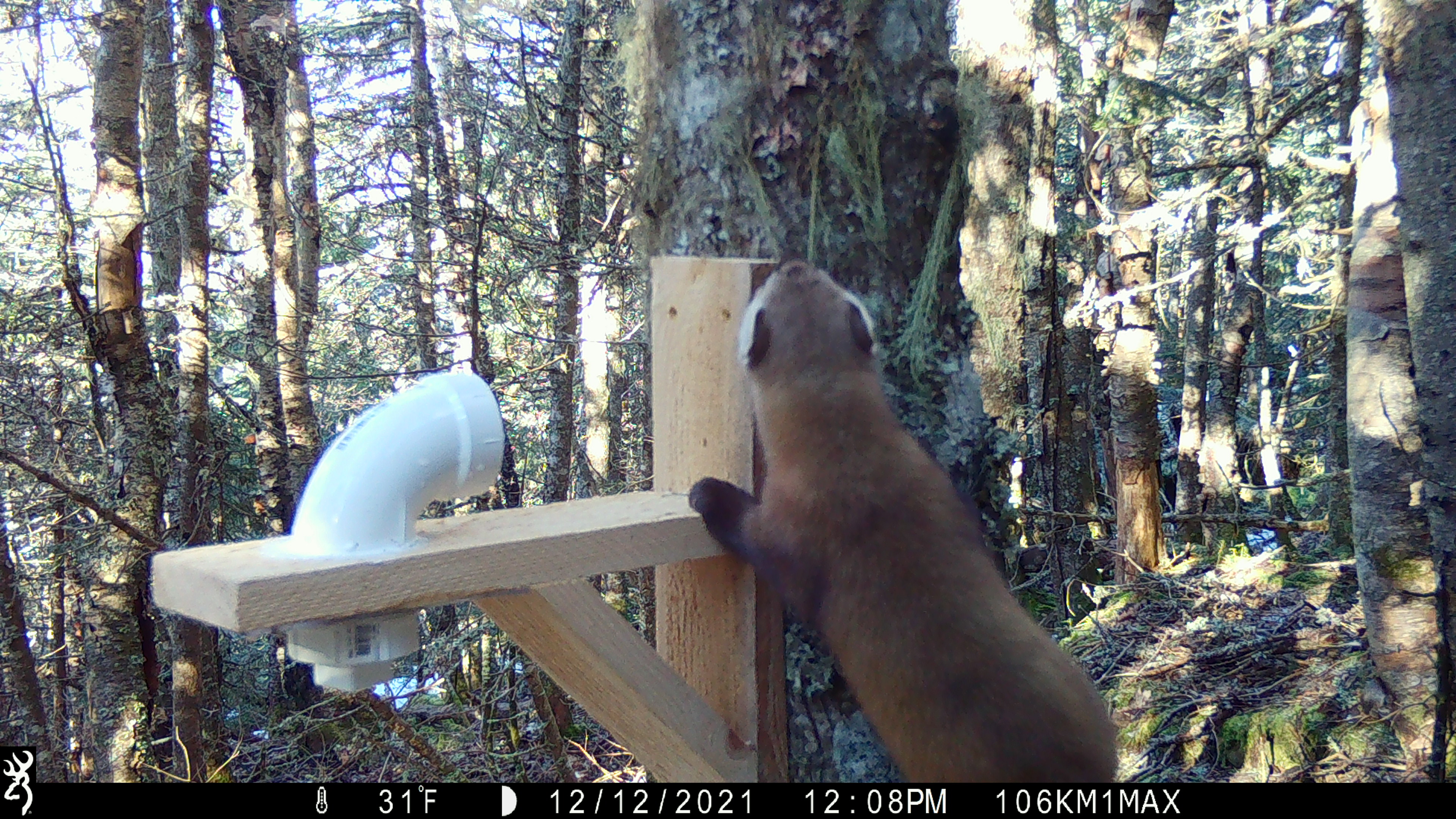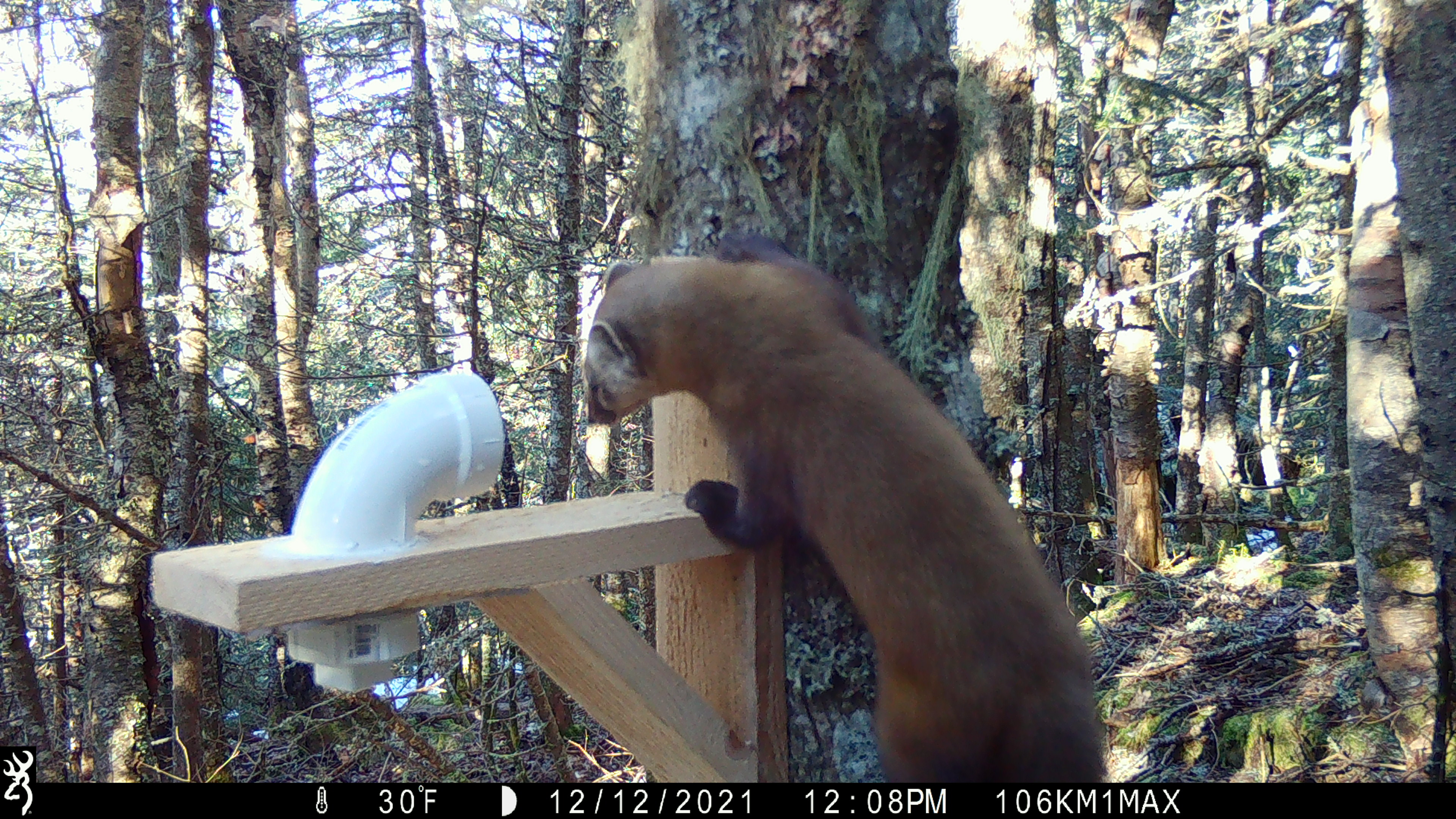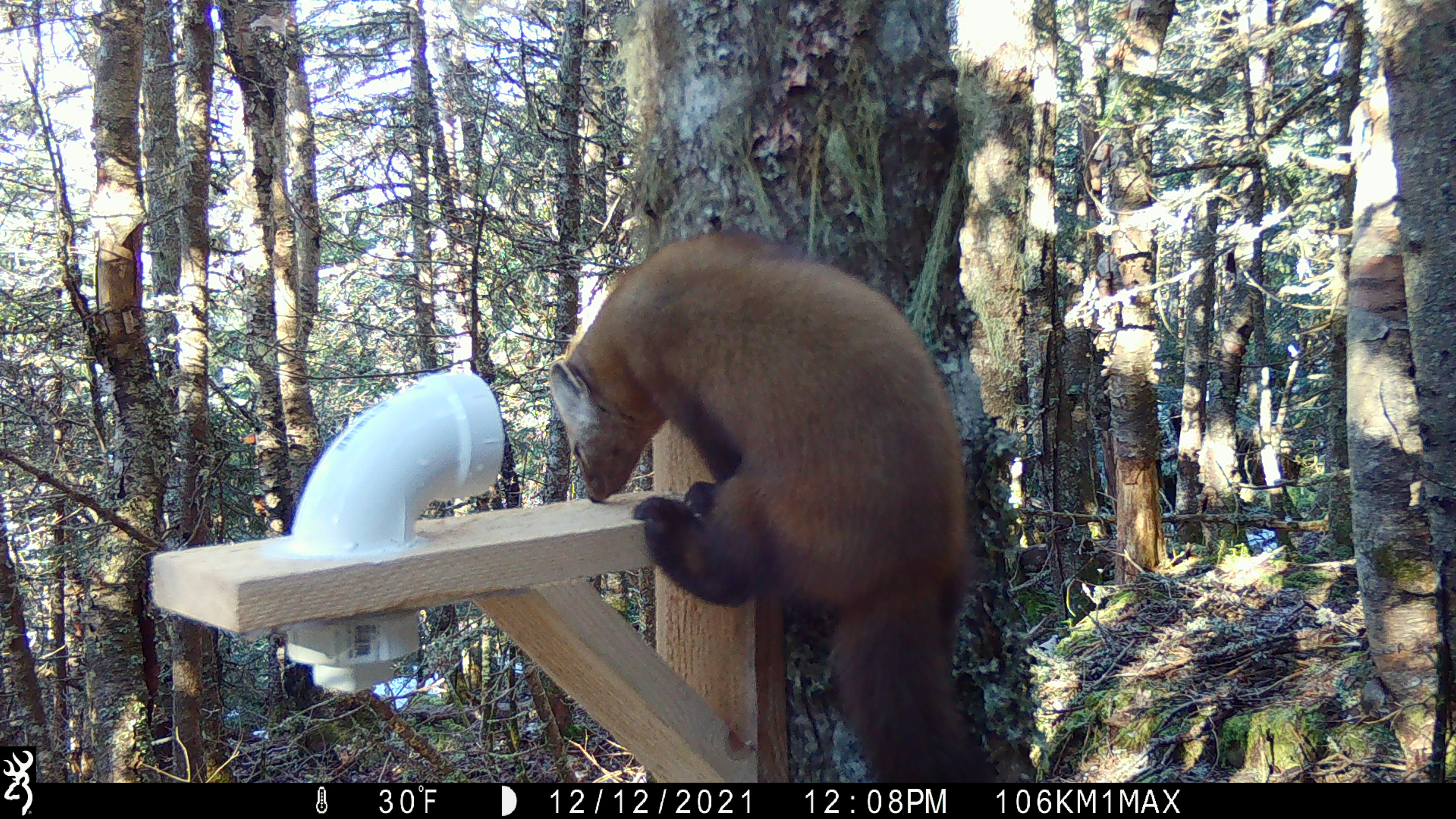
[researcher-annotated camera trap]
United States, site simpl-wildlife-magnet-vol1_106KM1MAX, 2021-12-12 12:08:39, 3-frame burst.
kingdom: Animalia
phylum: Chordata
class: Mammalia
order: Carnivora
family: Mustelidae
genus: Martes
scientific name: Martes americana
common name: american marten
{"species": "american marten (Martes americana)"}